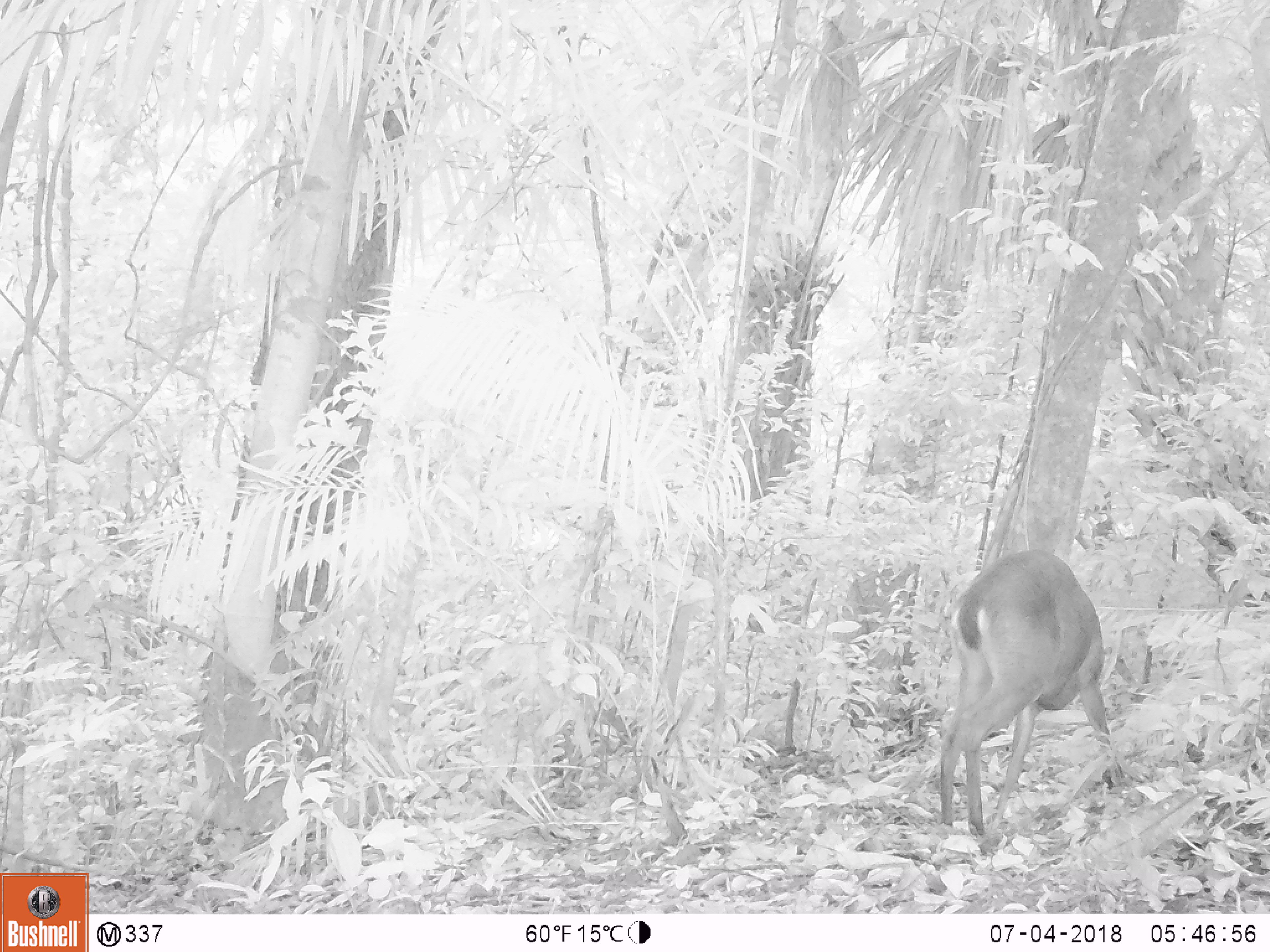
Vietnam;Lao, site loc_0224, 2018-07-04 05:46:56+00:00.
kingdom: Animalia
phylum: Chordata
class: Mammalia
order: Artiodactyla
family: Cervidae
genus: Muntiacus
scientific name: Muntiacus vuquangensis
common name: large-antlered muntjac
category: large antlered muntjac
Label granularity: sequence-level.